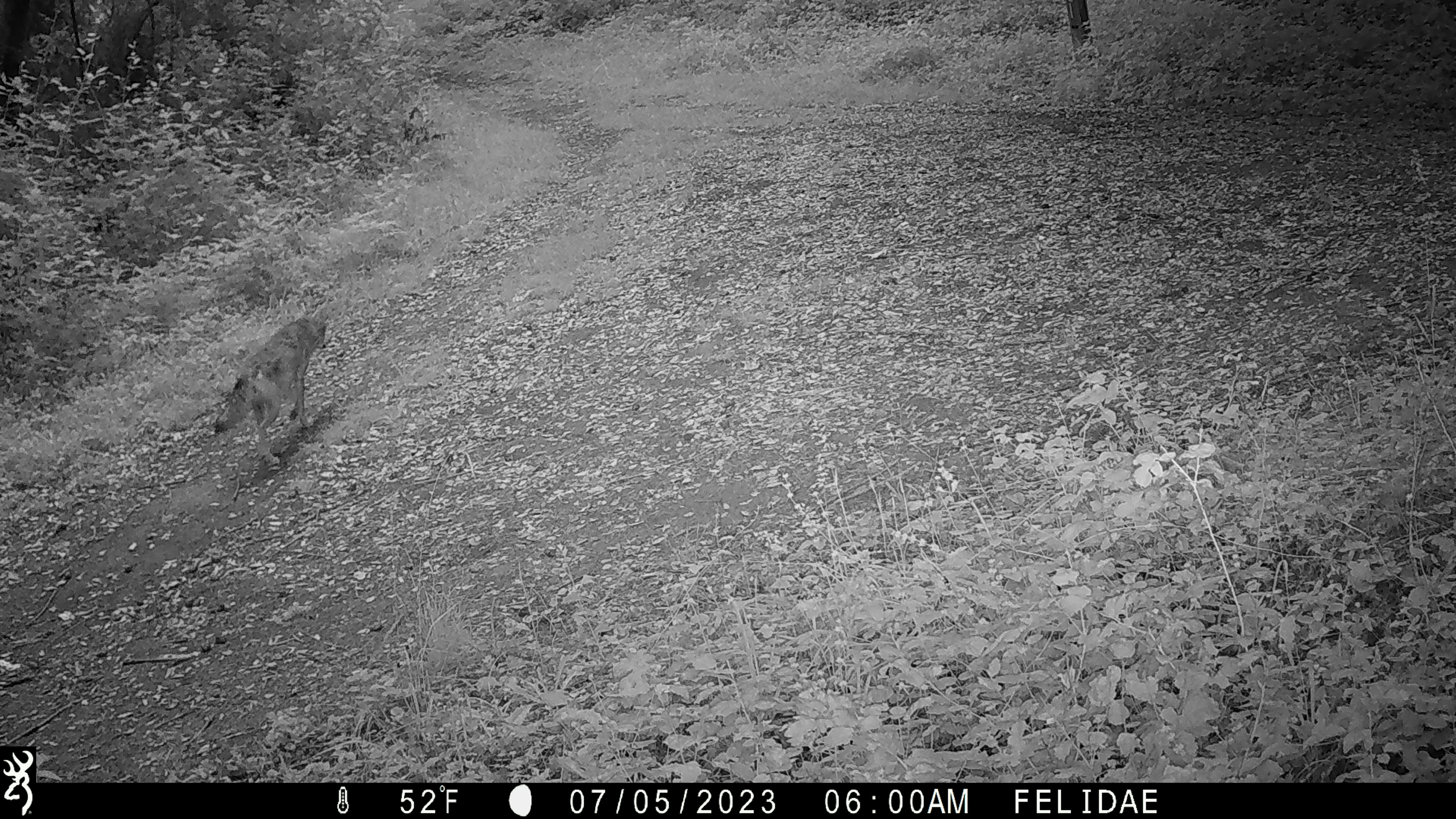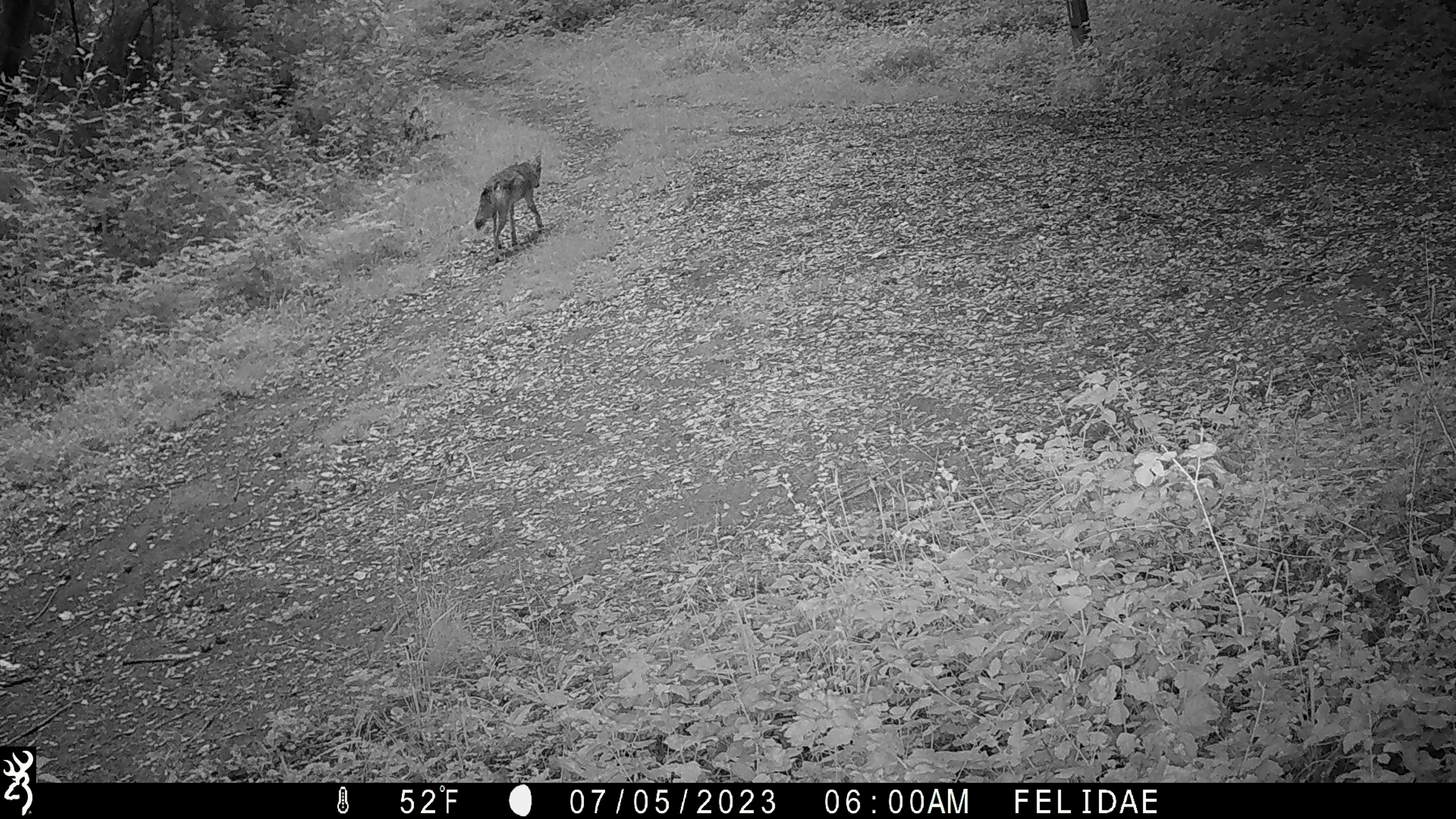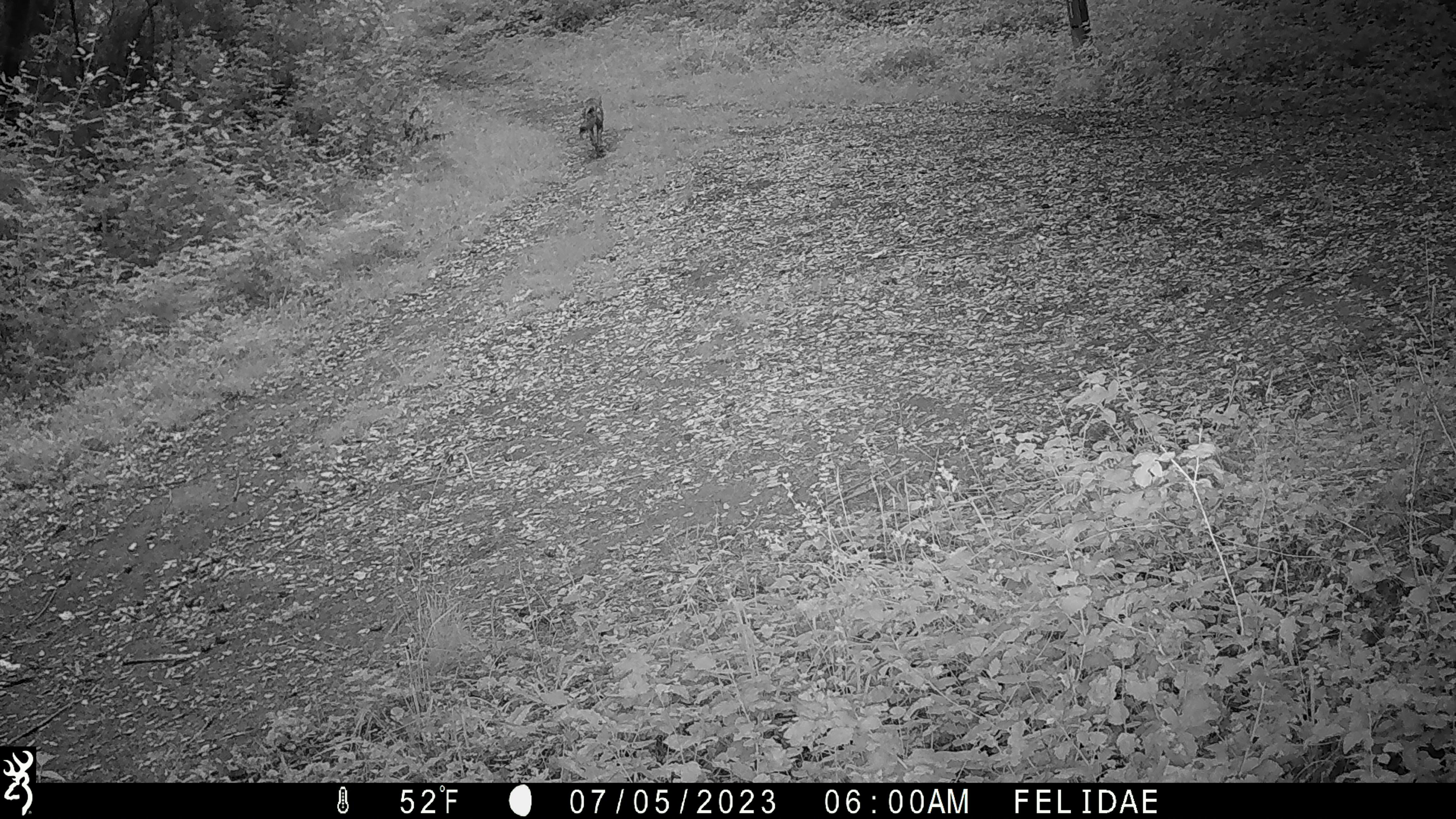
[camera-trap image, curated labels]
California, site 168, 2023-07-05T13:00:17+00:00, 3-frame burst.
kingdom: Animalia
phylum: Chordata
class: Mammalia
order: Carnivora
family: Canidae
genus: Canis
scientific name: Canis latrans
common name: coyote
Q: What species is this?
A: Coyote (Canis latrans).